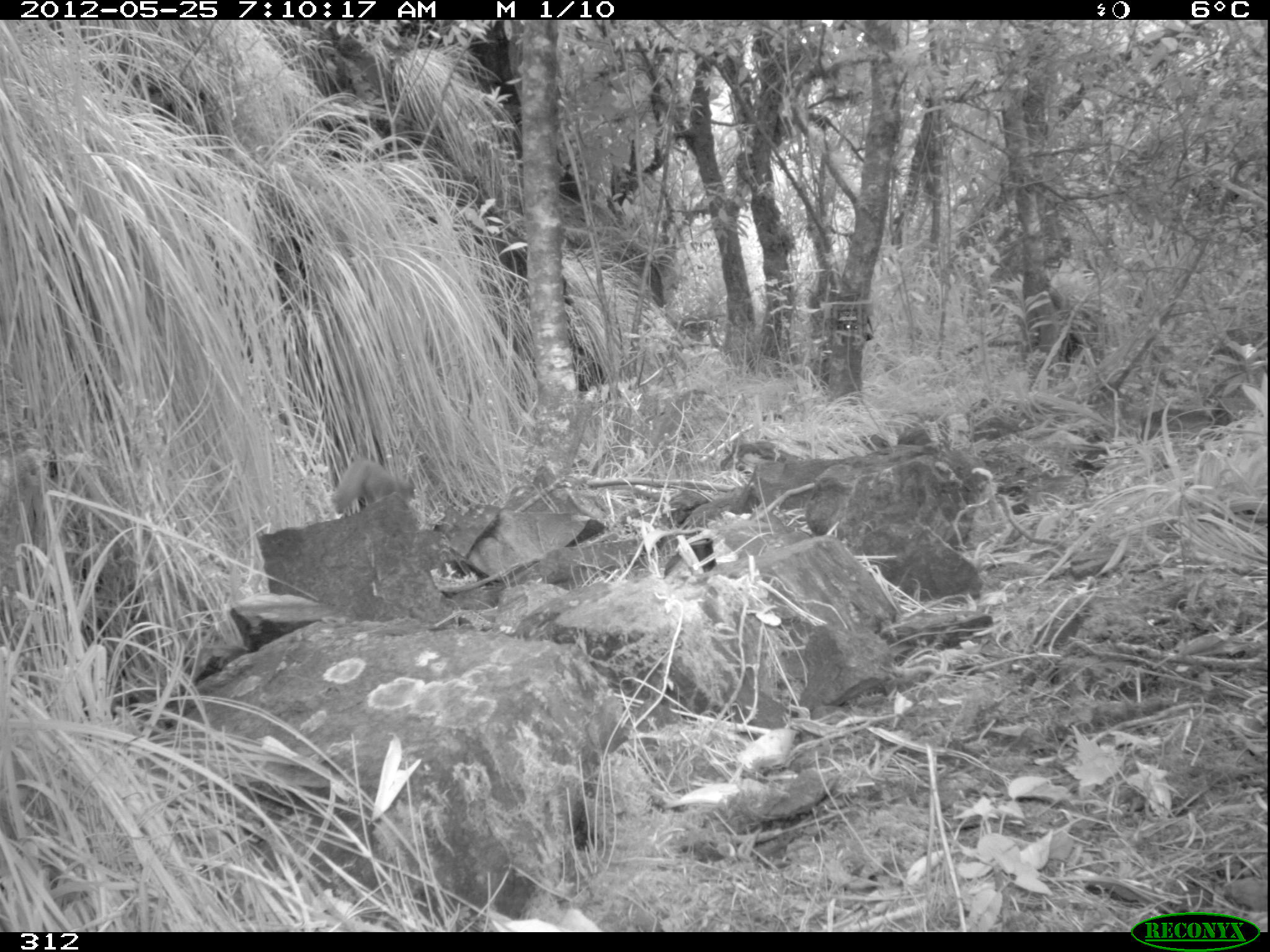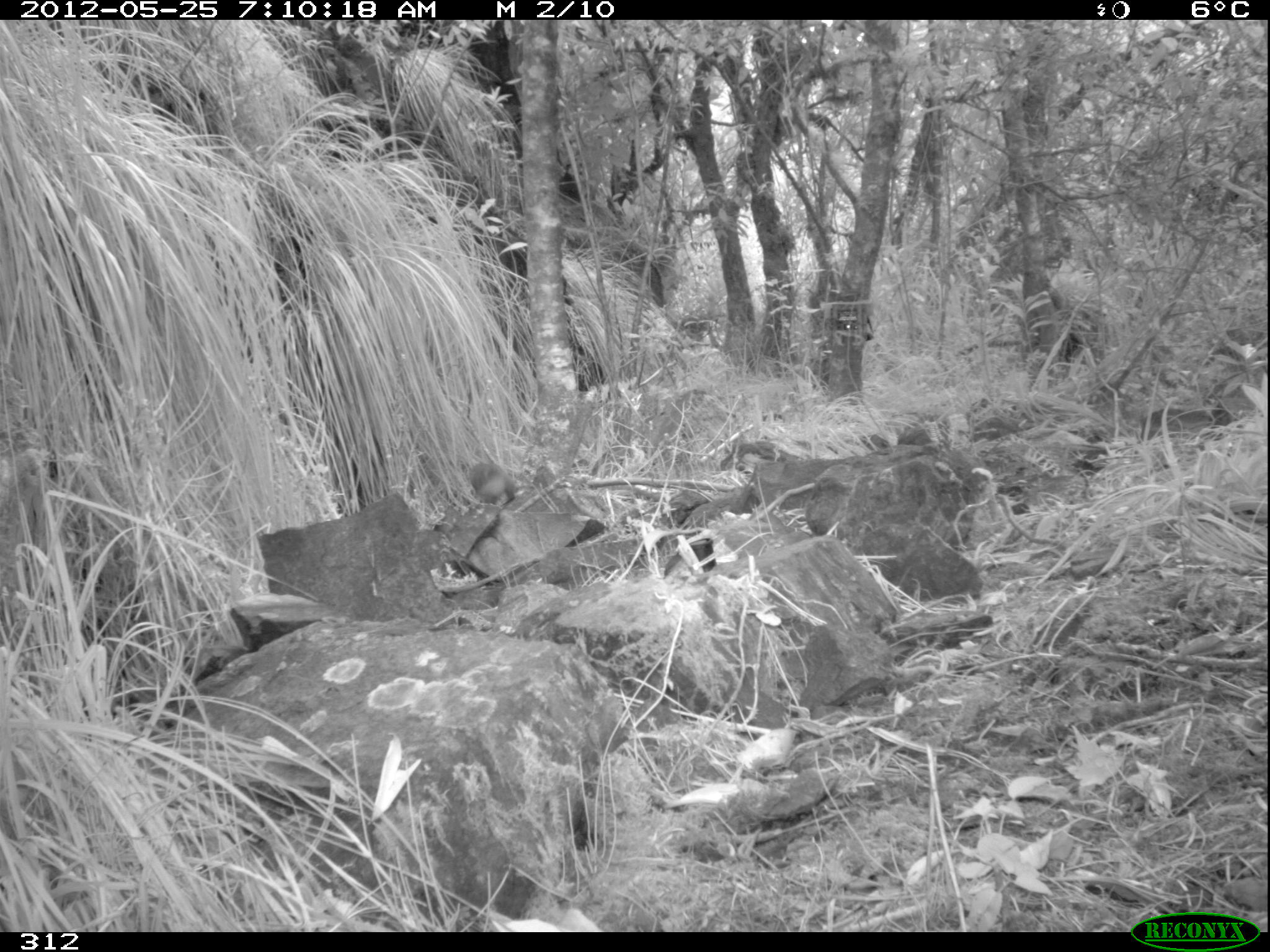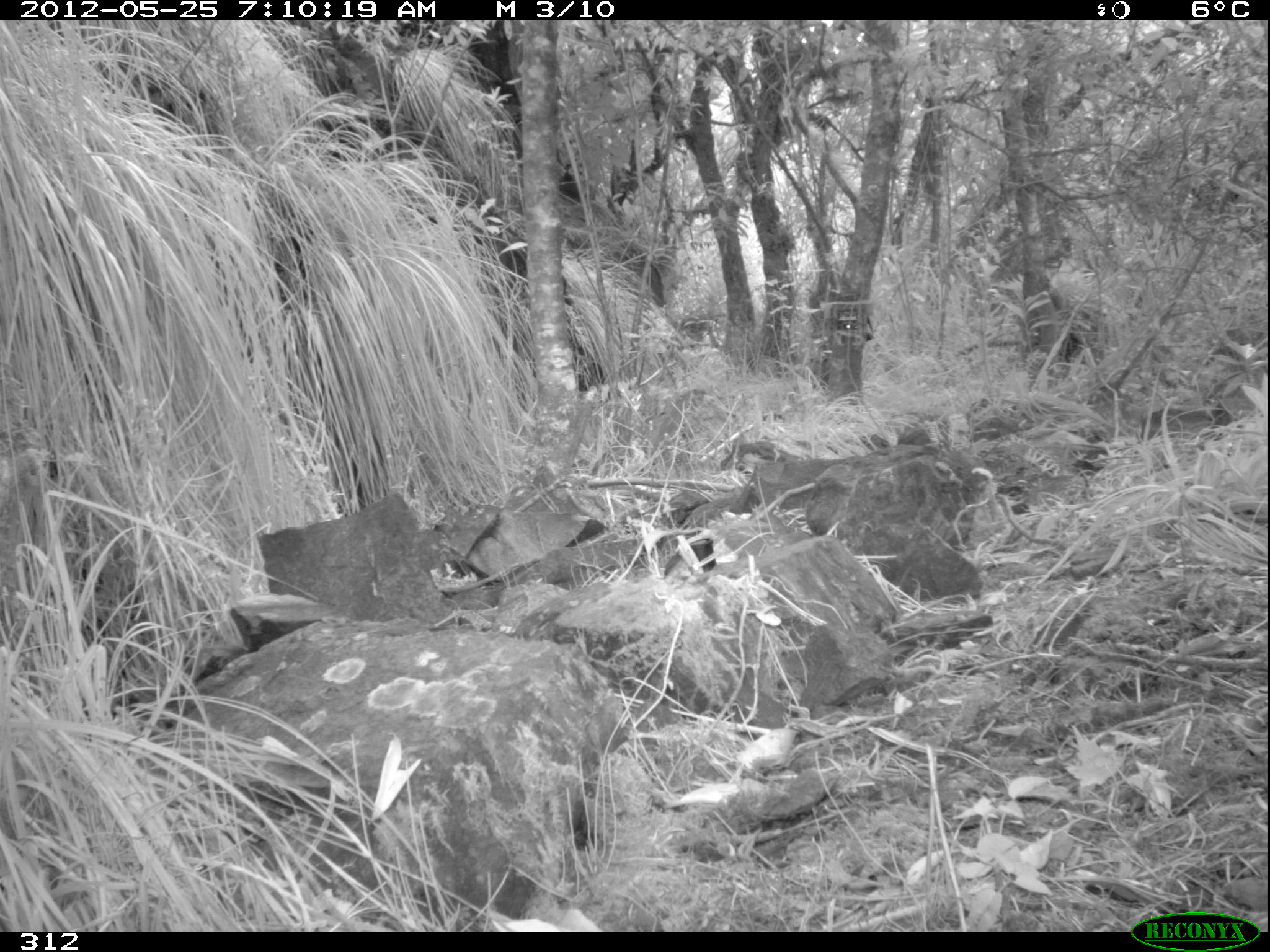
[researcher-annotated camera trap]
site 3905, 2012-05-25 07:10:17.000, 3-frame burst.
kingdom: Animalia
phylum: Chordata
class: Mammalia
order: Carnivora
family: Mustelidae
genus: Neogale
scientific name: Neogale frenata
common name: long-tailed weasel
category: mustela frenata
Mustela frenata (long-tailed weasel) (Neogale frenata).